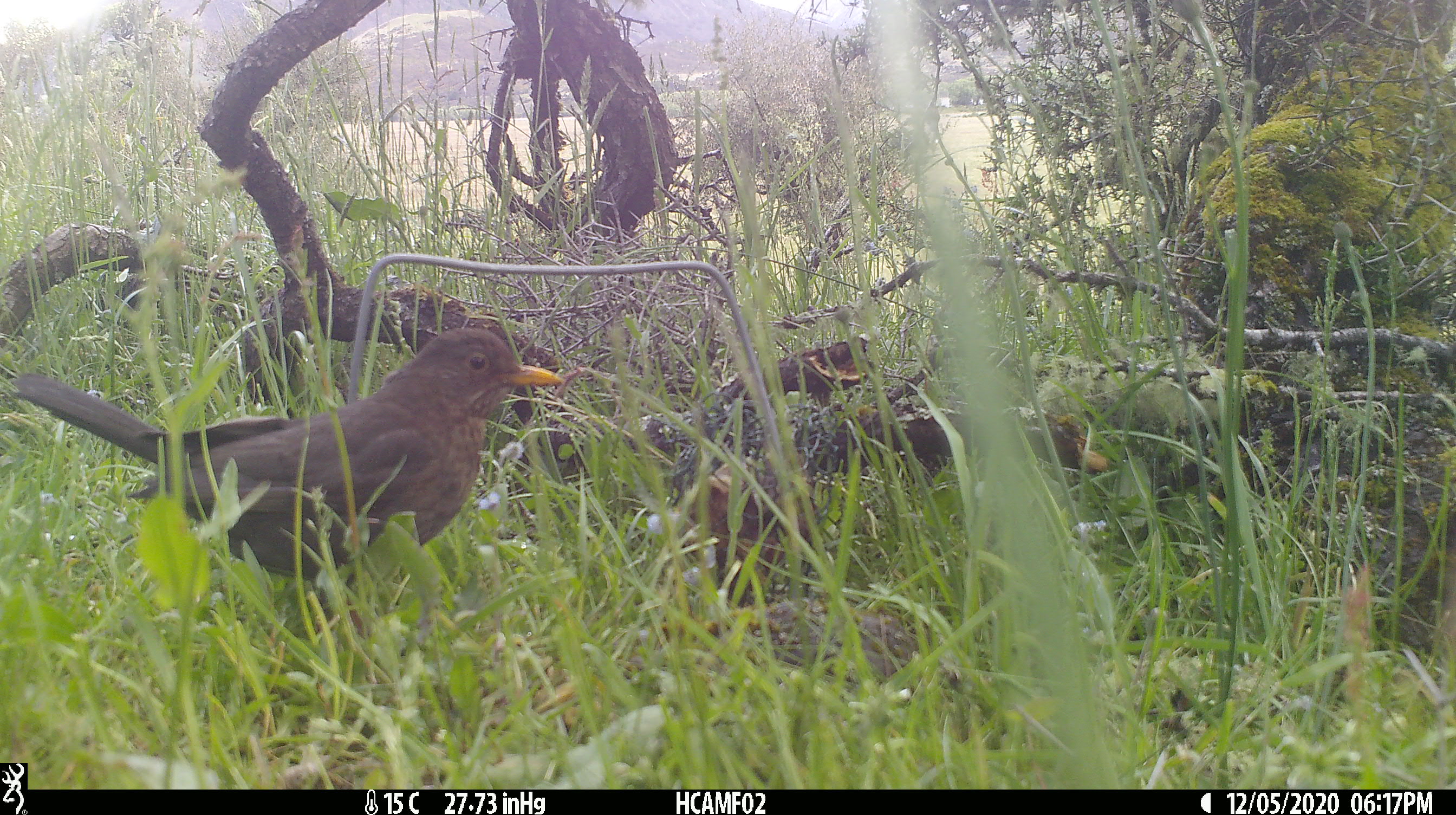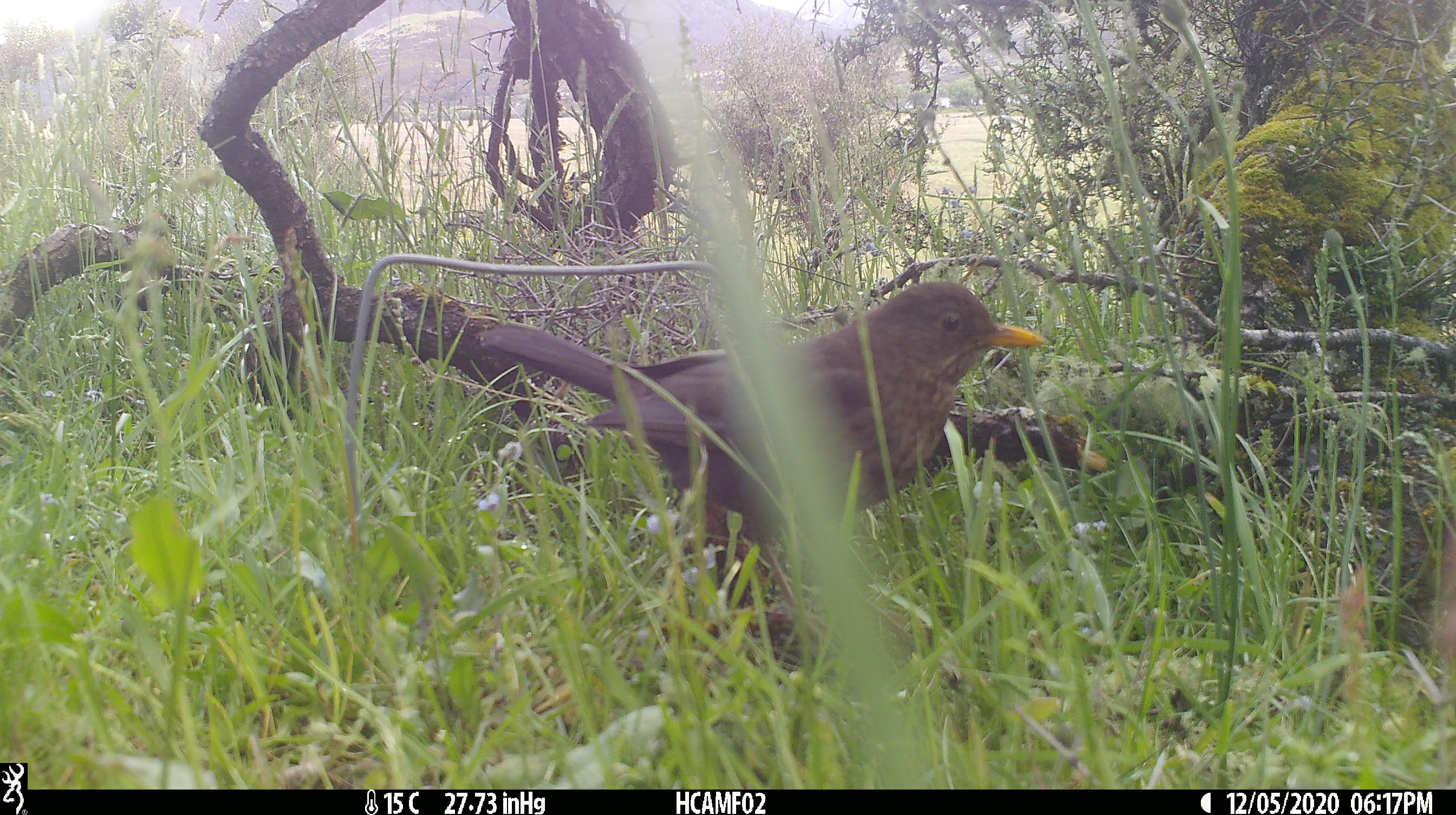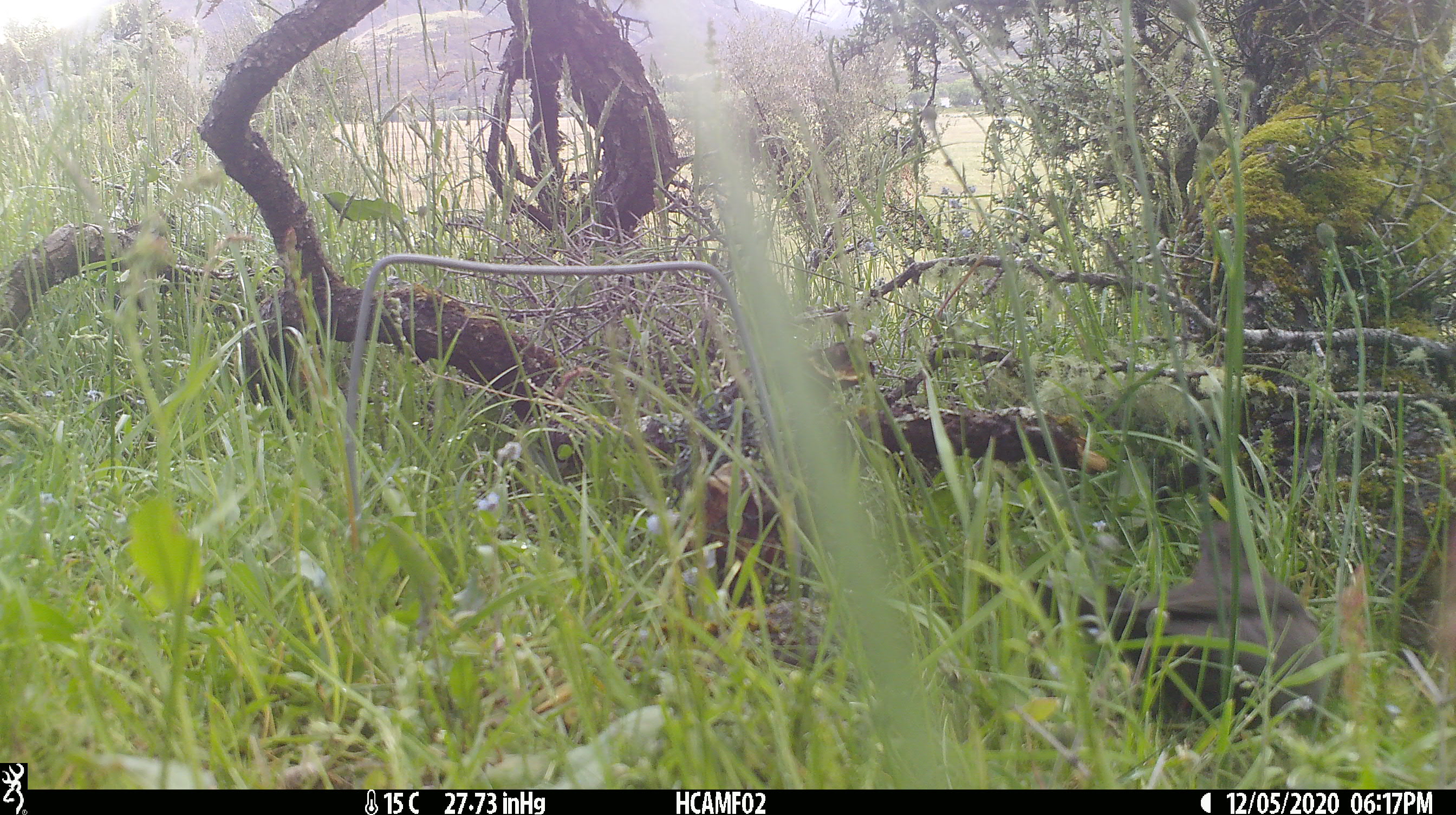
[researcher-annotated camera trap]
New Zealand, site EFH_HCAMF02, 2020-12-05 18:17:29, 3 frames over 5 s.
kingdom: Animalia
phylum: Chordata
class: Aves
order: Passeriformes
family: Turdidae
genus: Turdus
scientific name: Turdus merula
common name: eurasian blackbird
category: blackbird